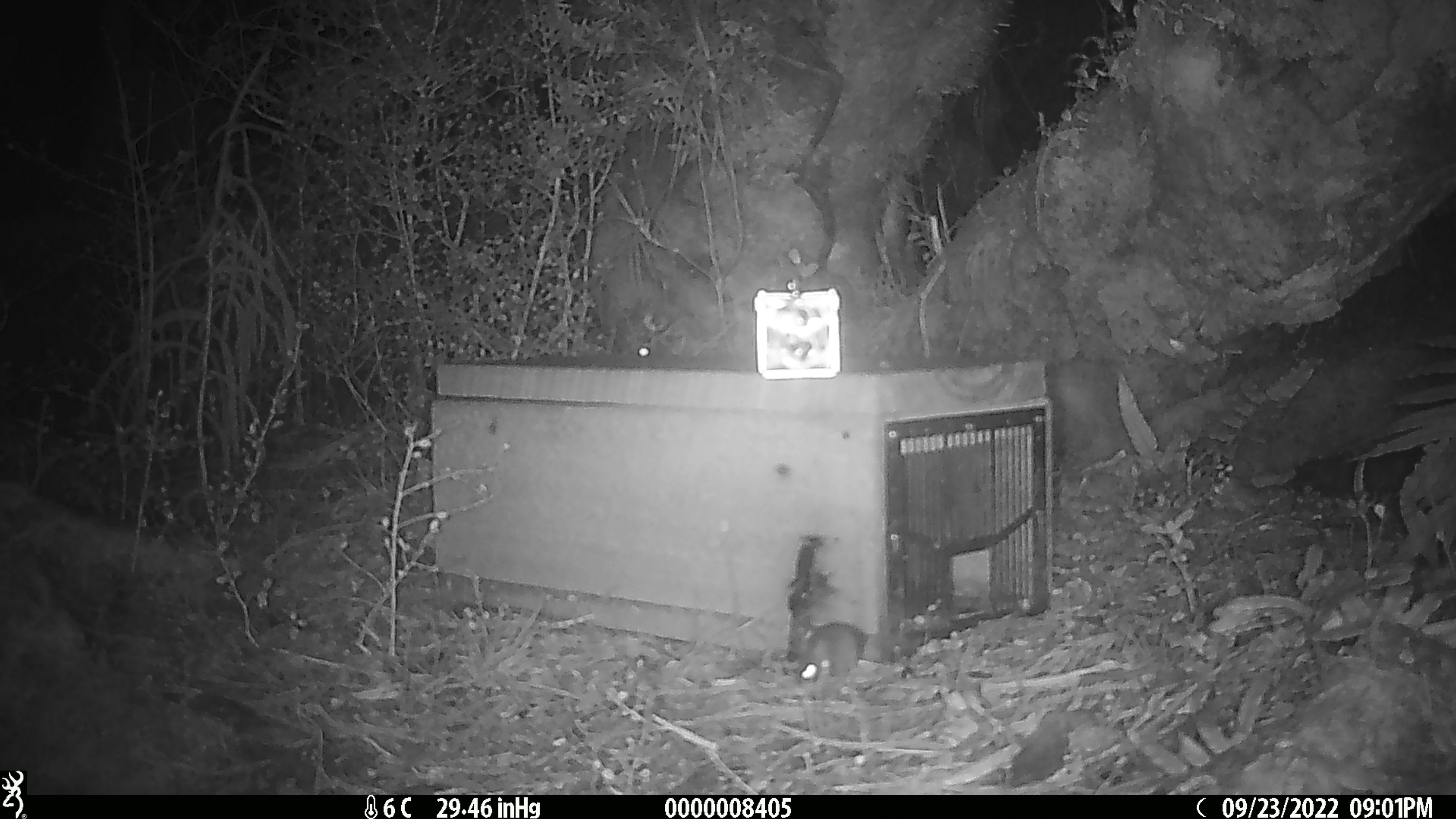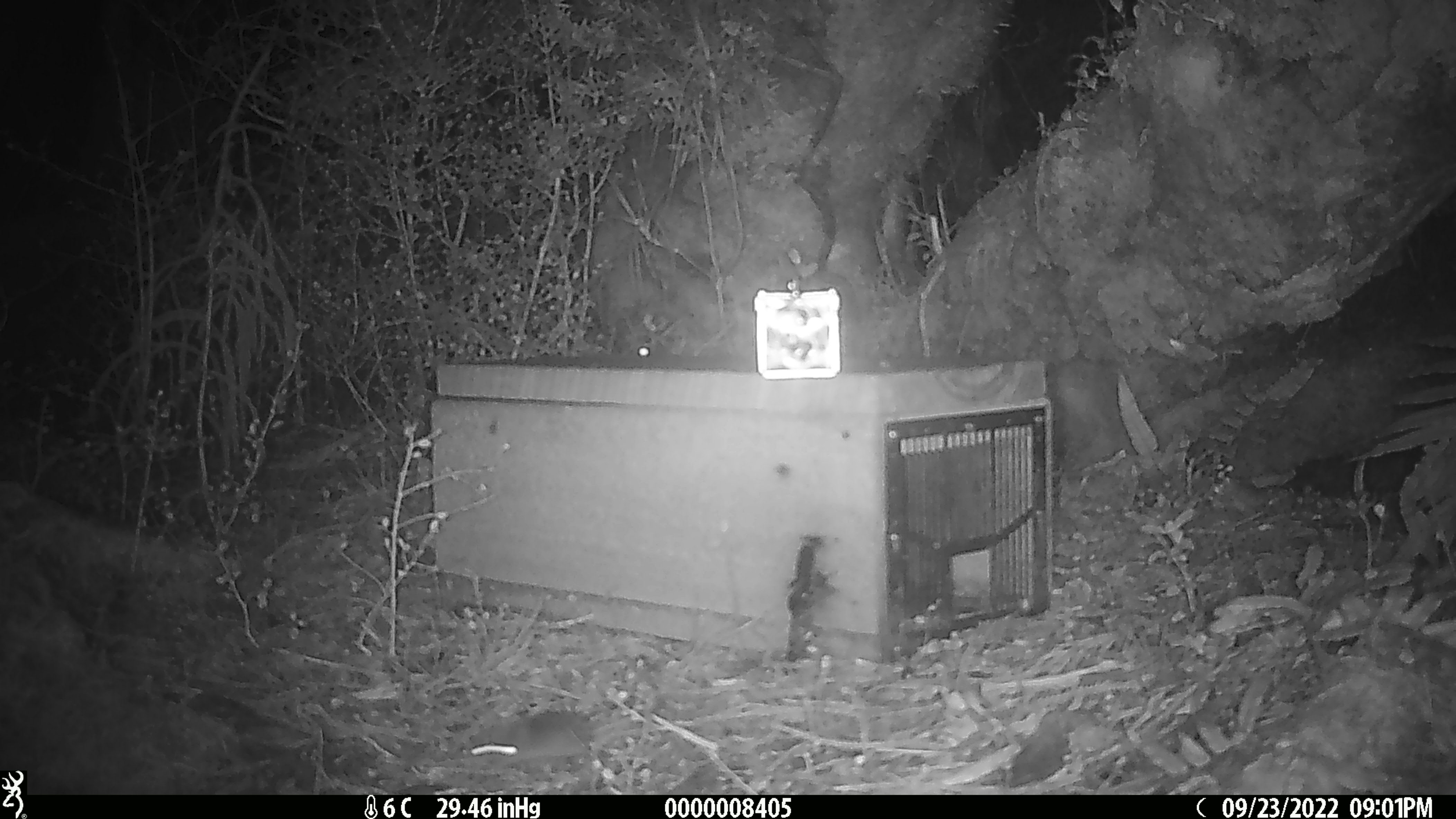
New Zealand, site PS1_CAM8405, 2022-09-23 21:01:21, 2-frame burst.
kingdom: Animalia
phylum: Chordata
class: Mammalia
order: Rodentia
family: Muridae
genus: Mus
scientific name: Mus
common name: mouse